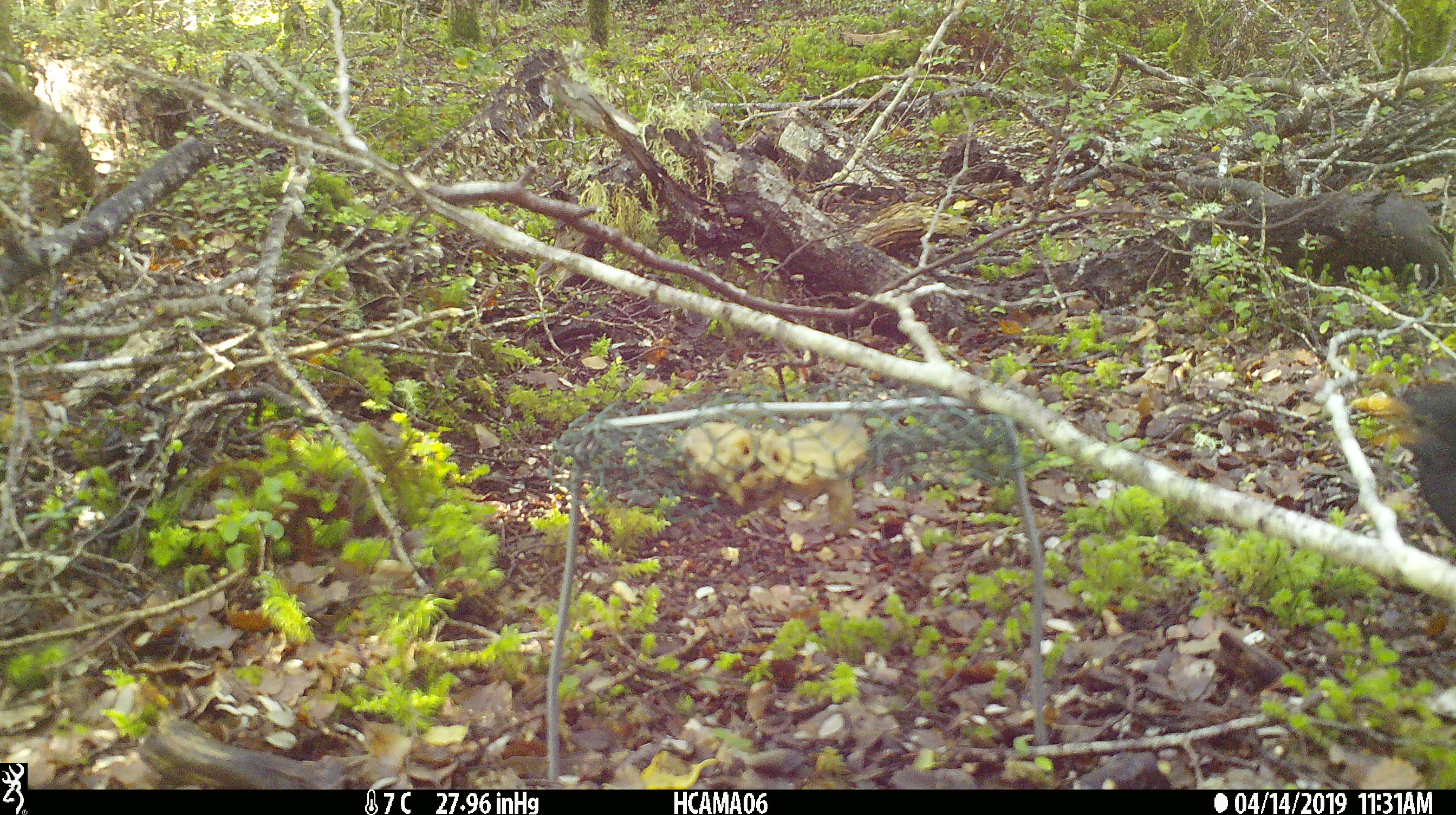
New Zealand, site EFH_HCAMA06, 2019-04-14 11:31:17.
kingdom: Animalia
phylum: Chordata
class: Aves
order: Passeriformes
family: Turdidae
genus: Turdus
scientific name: Turdus merula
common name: eurasian blackbird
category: blackbird